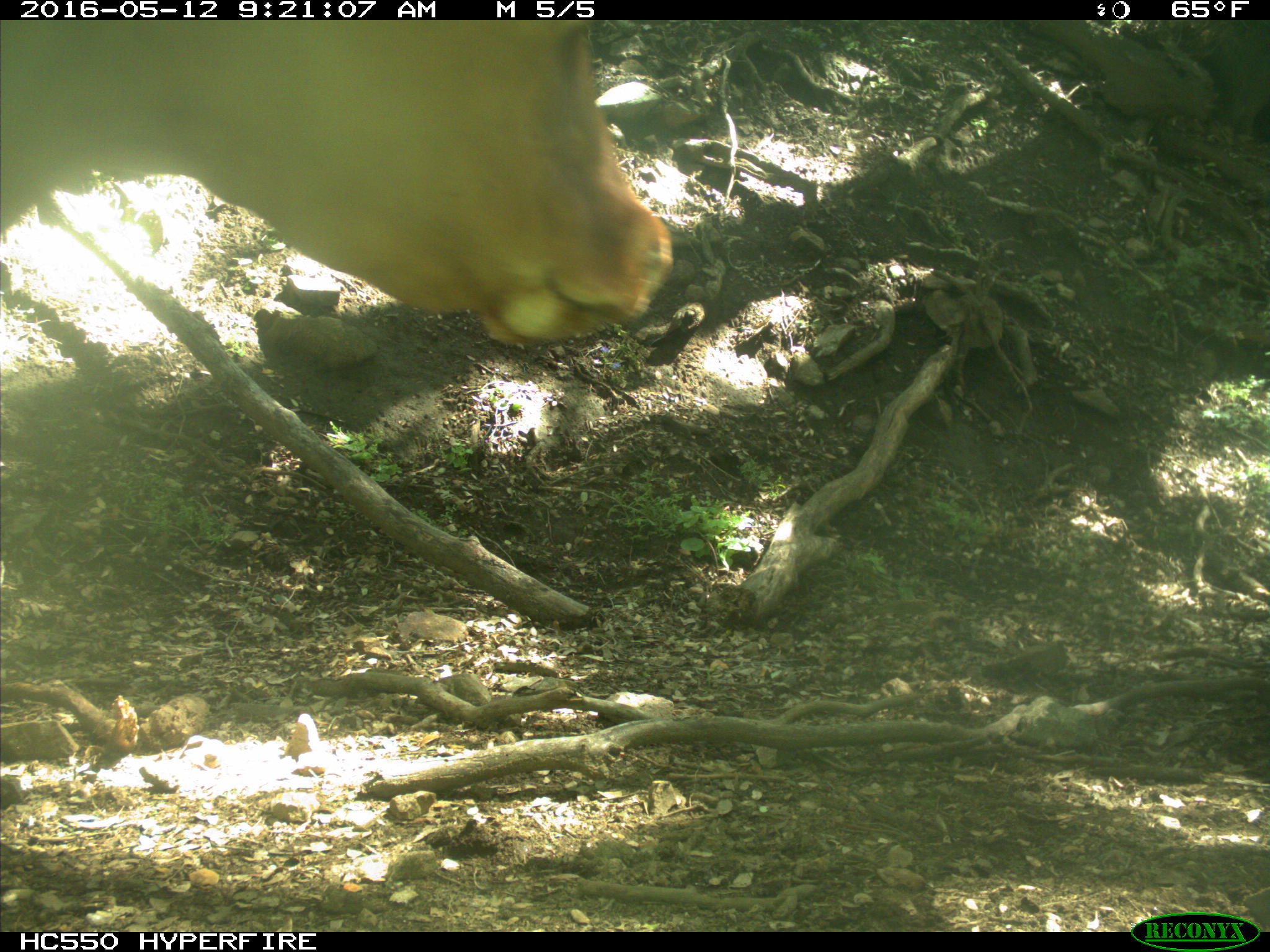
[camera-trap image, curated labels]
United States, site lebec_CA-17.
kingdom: Animalia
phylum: Chordata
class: Mammalia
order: Artiodactyla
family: Bovidae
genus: Bos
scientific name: Bos taurus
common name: domestic cow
Bos taurus (domestic cow).